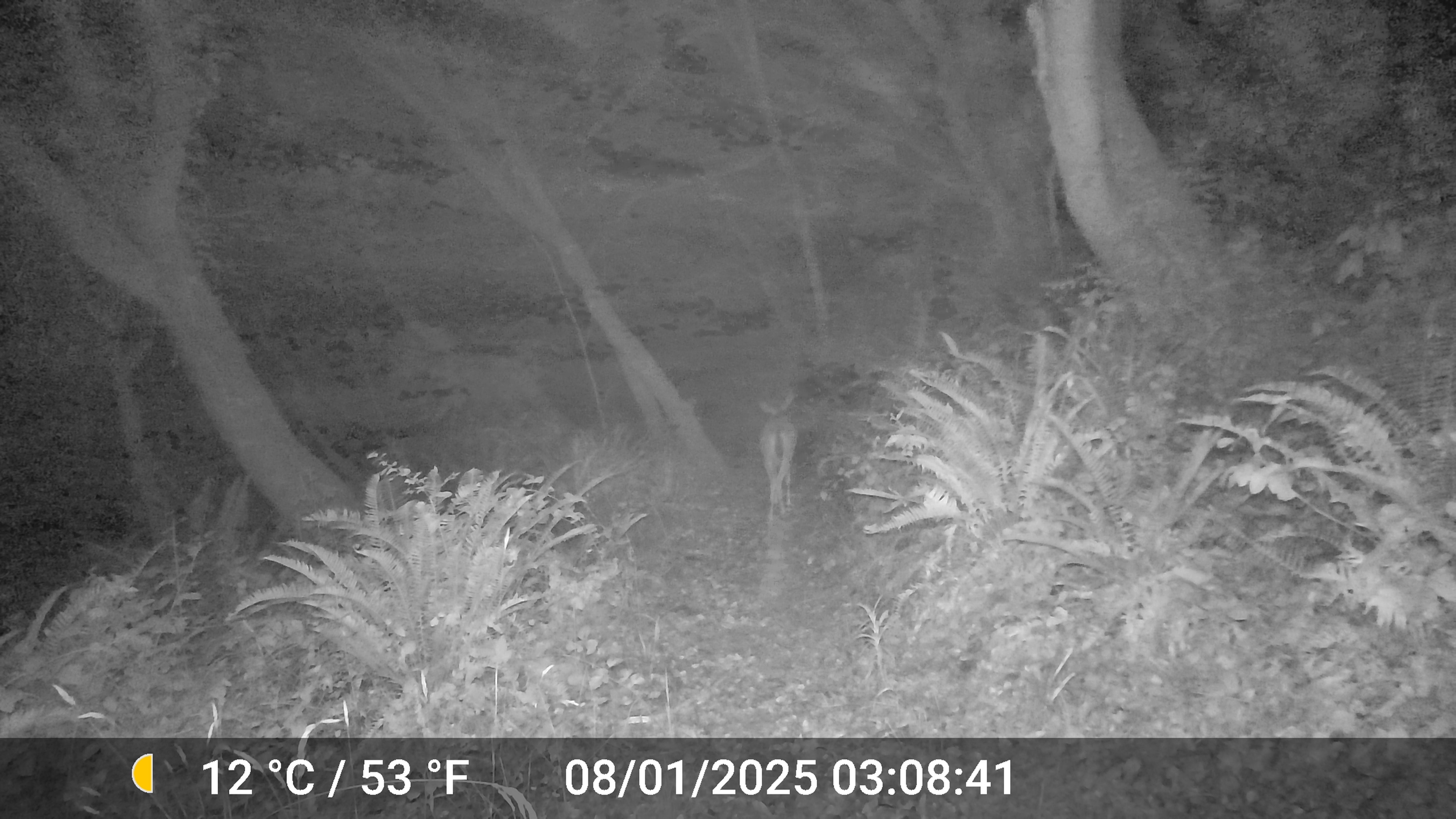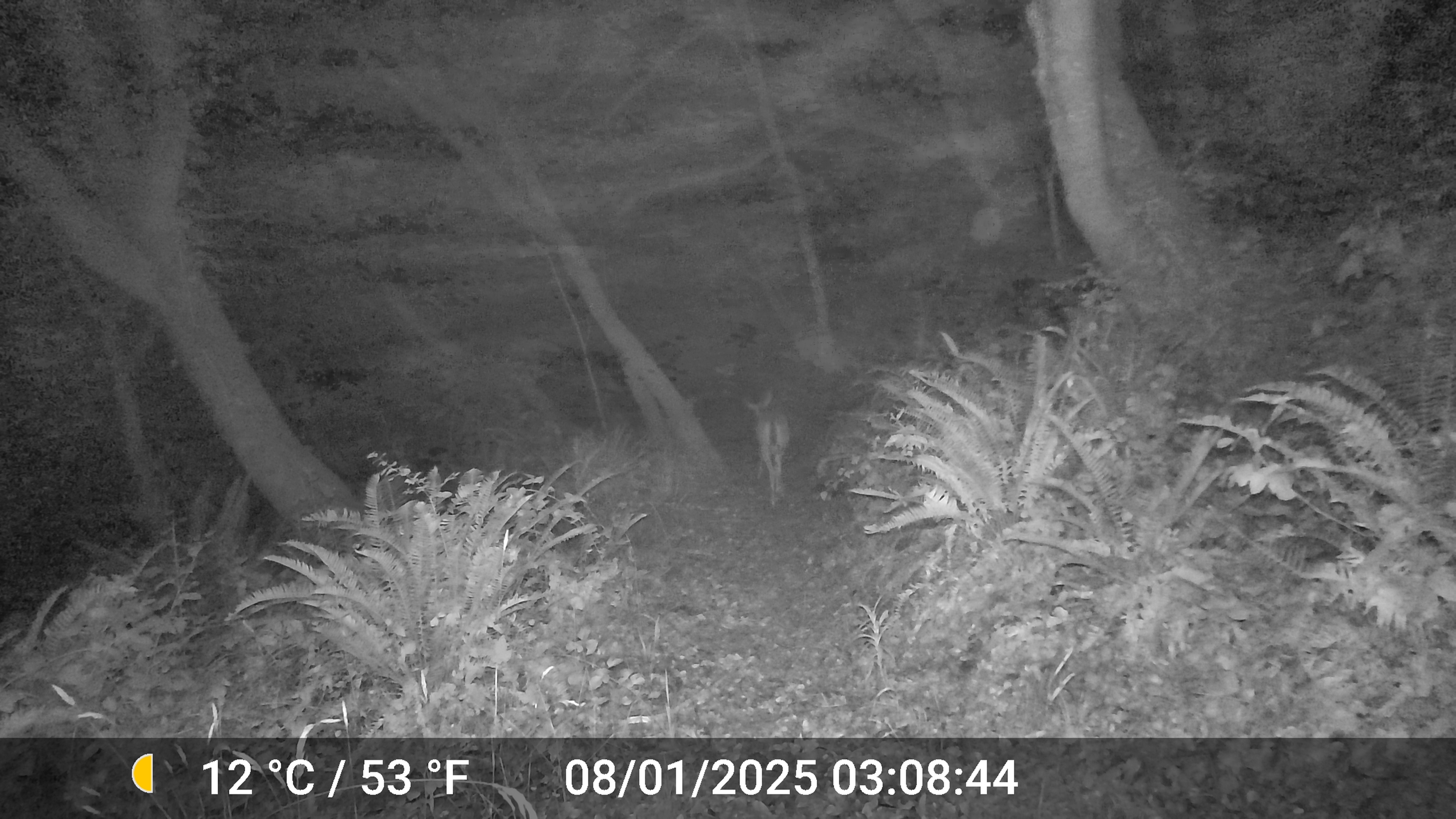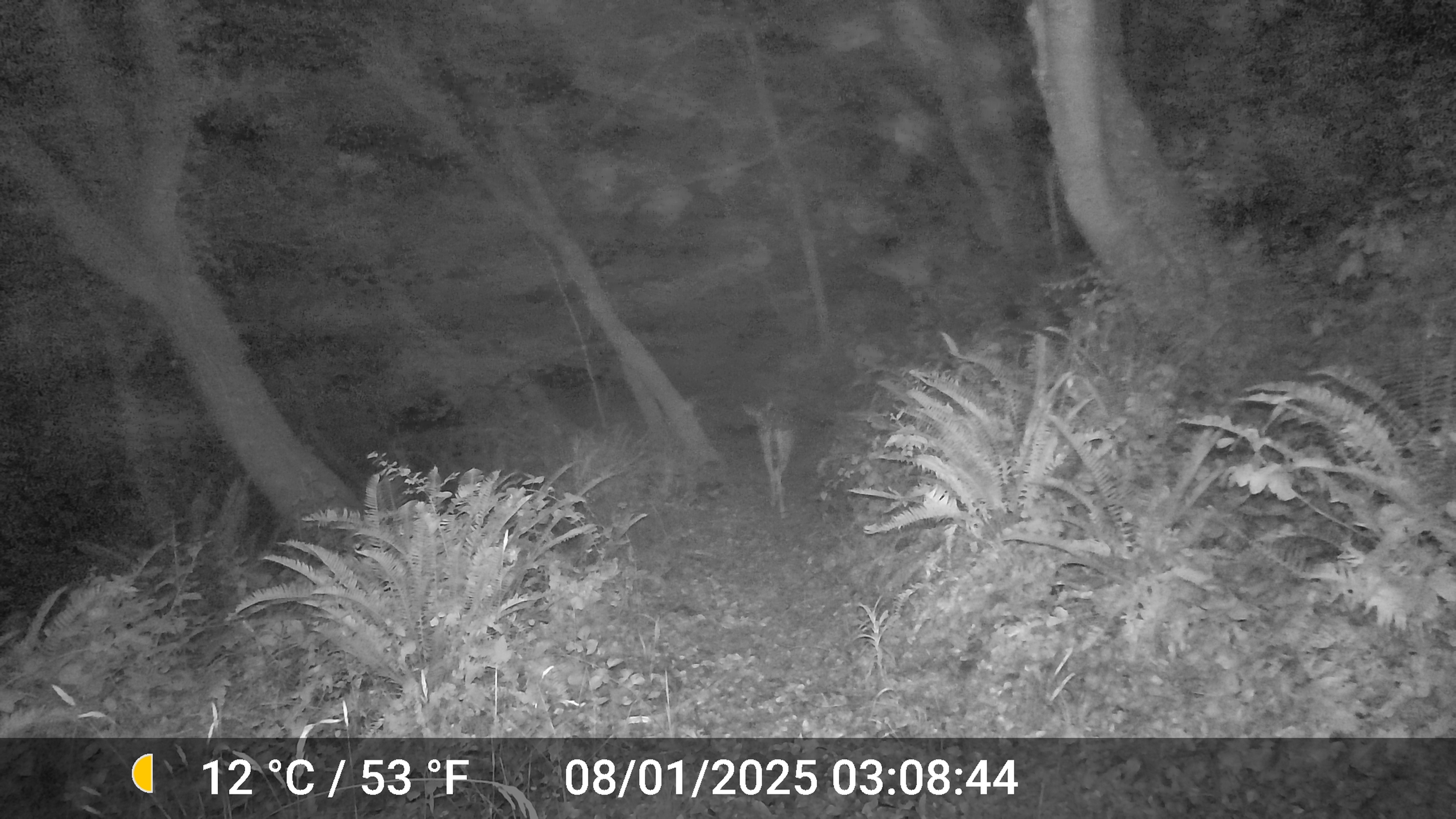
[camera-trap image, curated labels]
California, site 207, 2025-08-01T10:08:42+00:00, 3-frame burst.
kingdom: Animalia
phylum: Chordata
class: Mammalia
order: Artiodactyla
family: Cervidae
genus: Odocoileus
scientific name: Odocoileus hemionus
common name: mule deer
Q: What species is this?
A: Mule deer (Odocoileus hemionus).